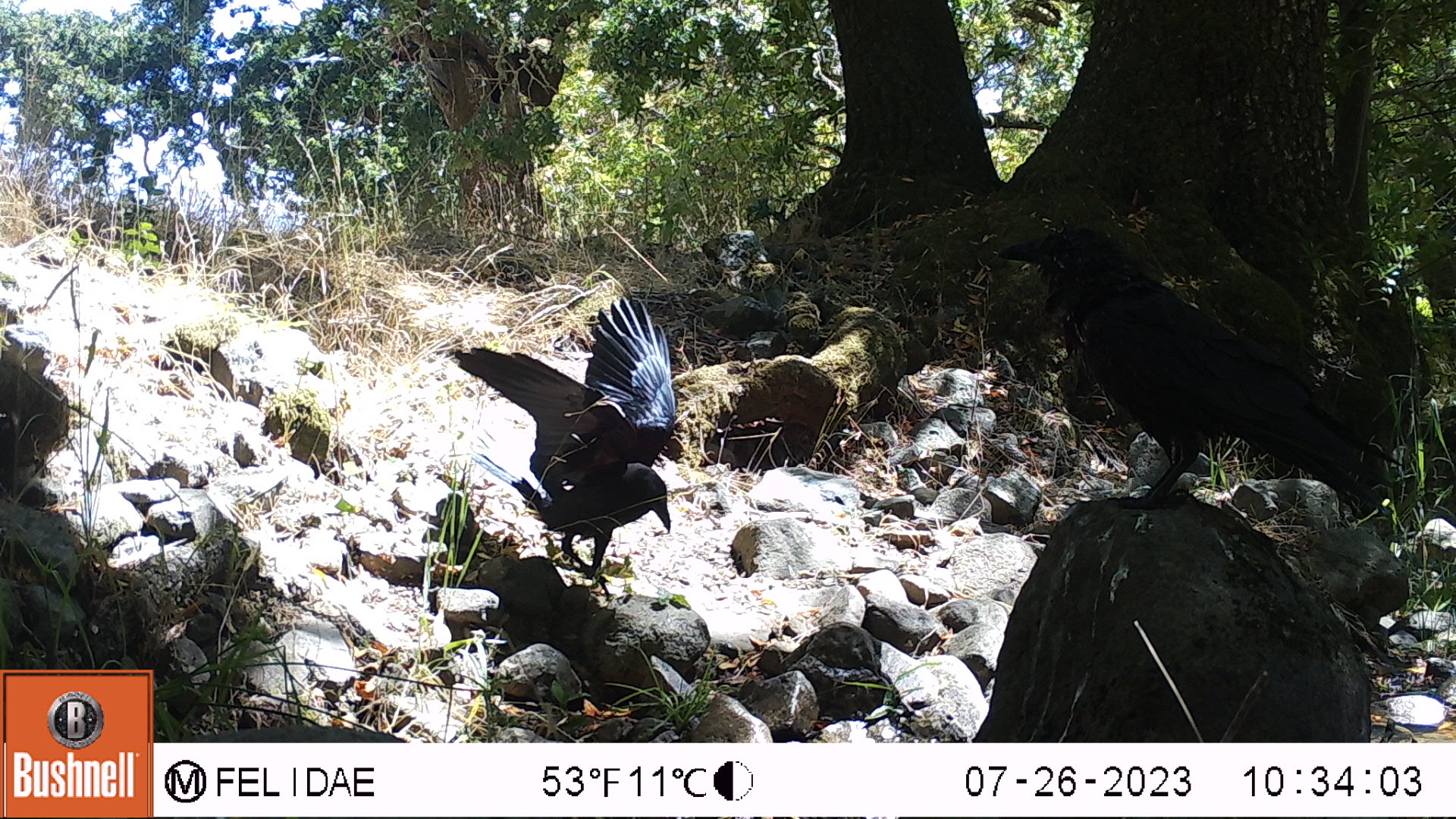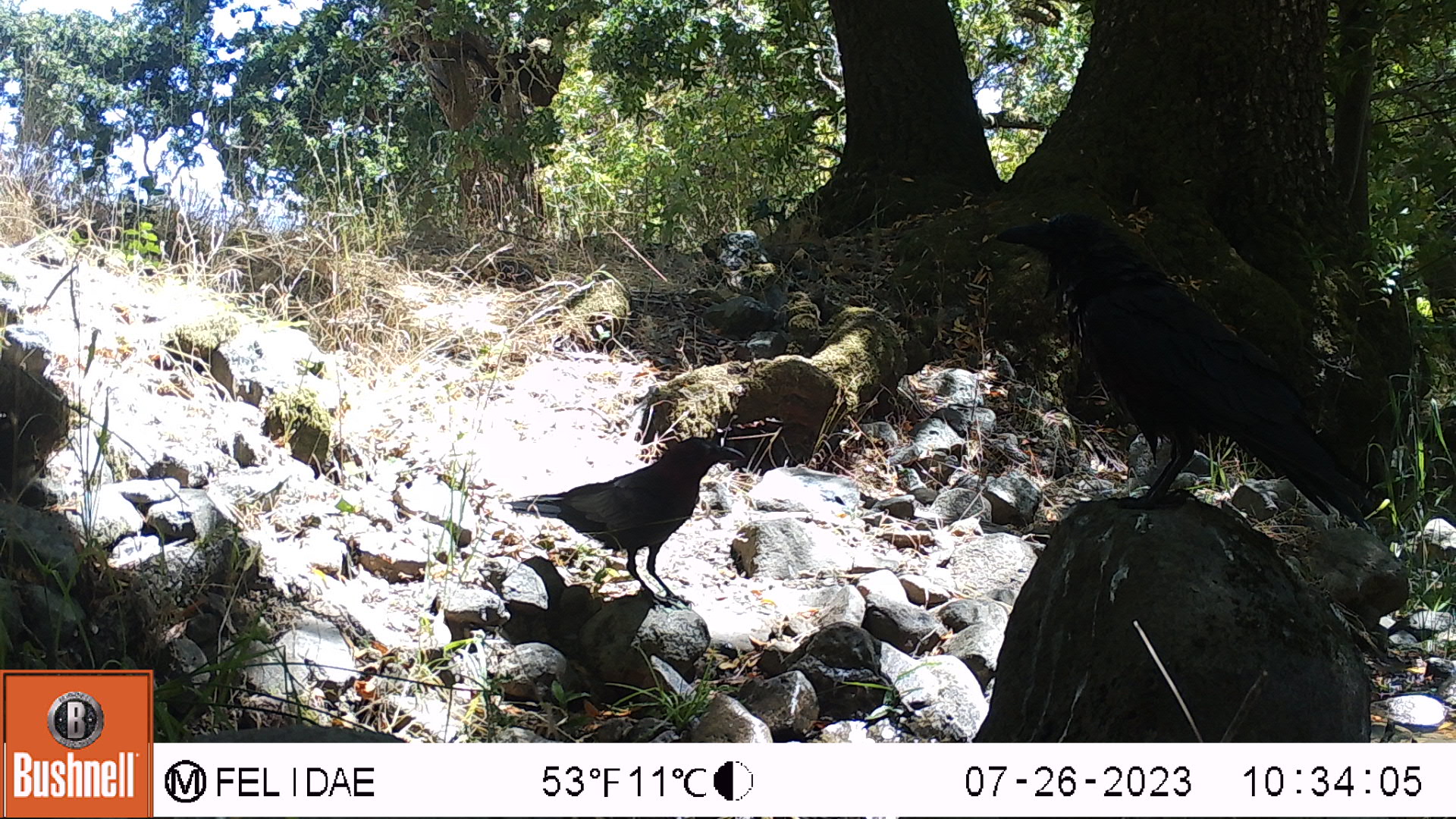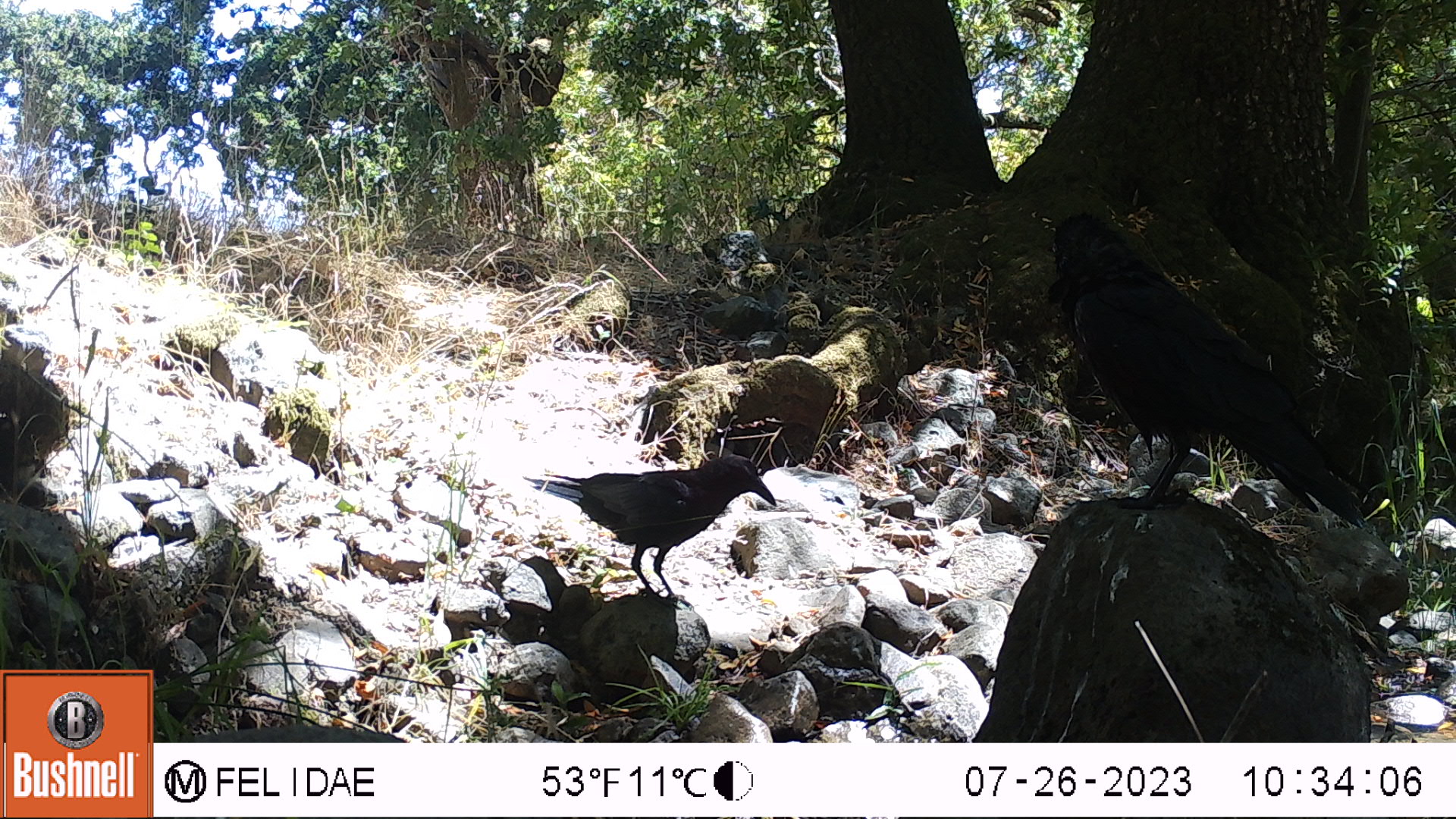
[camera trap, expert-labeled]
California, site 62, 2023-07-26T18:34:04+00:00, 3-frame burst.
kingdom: Animalia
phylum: Chordata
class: Aves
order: Passeriformes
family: Corvidae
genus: Corvus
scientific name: Corvus brachyrhynchos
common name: american crow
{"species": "american crow (Corvus brachyrhynchos)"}